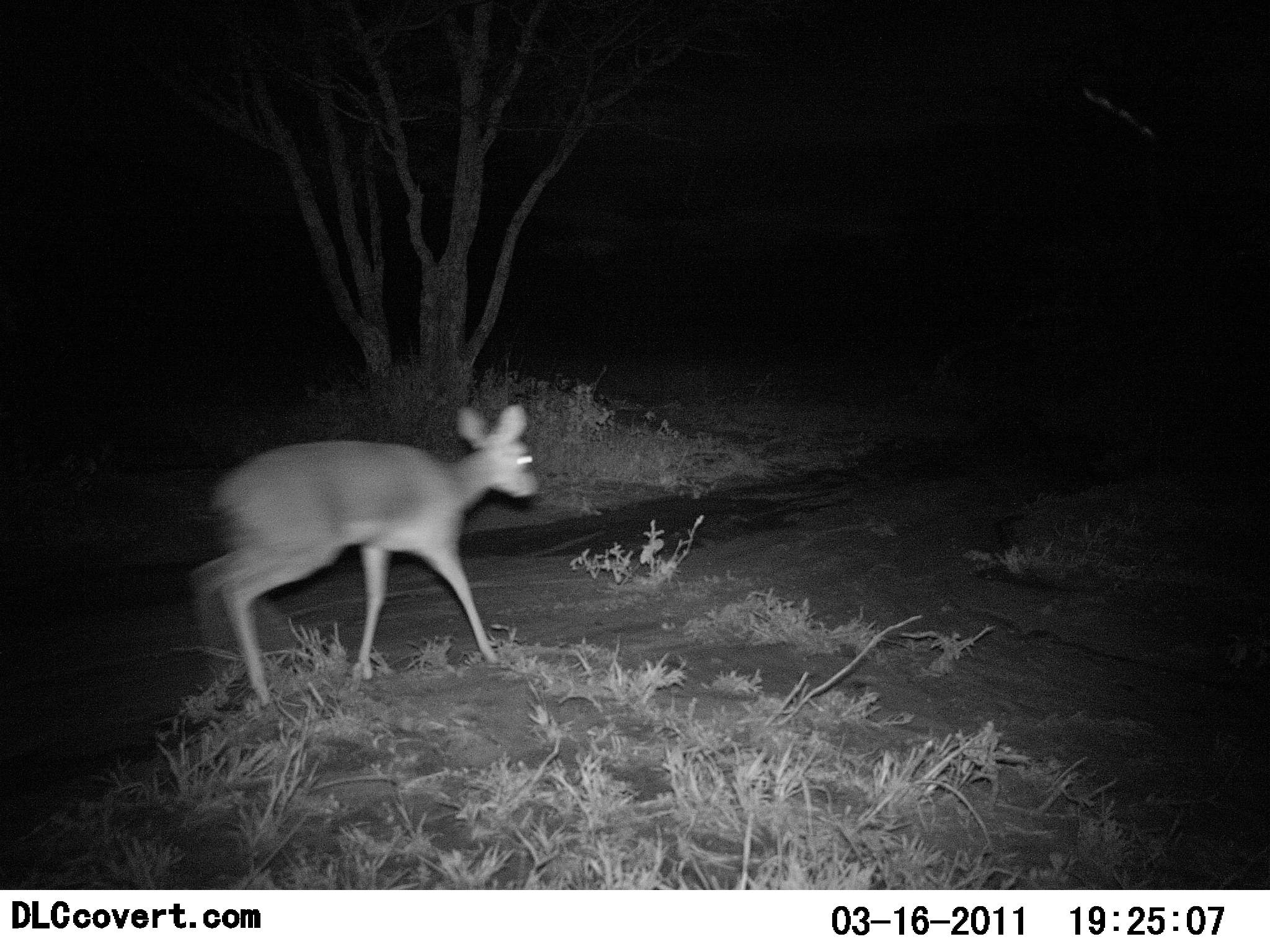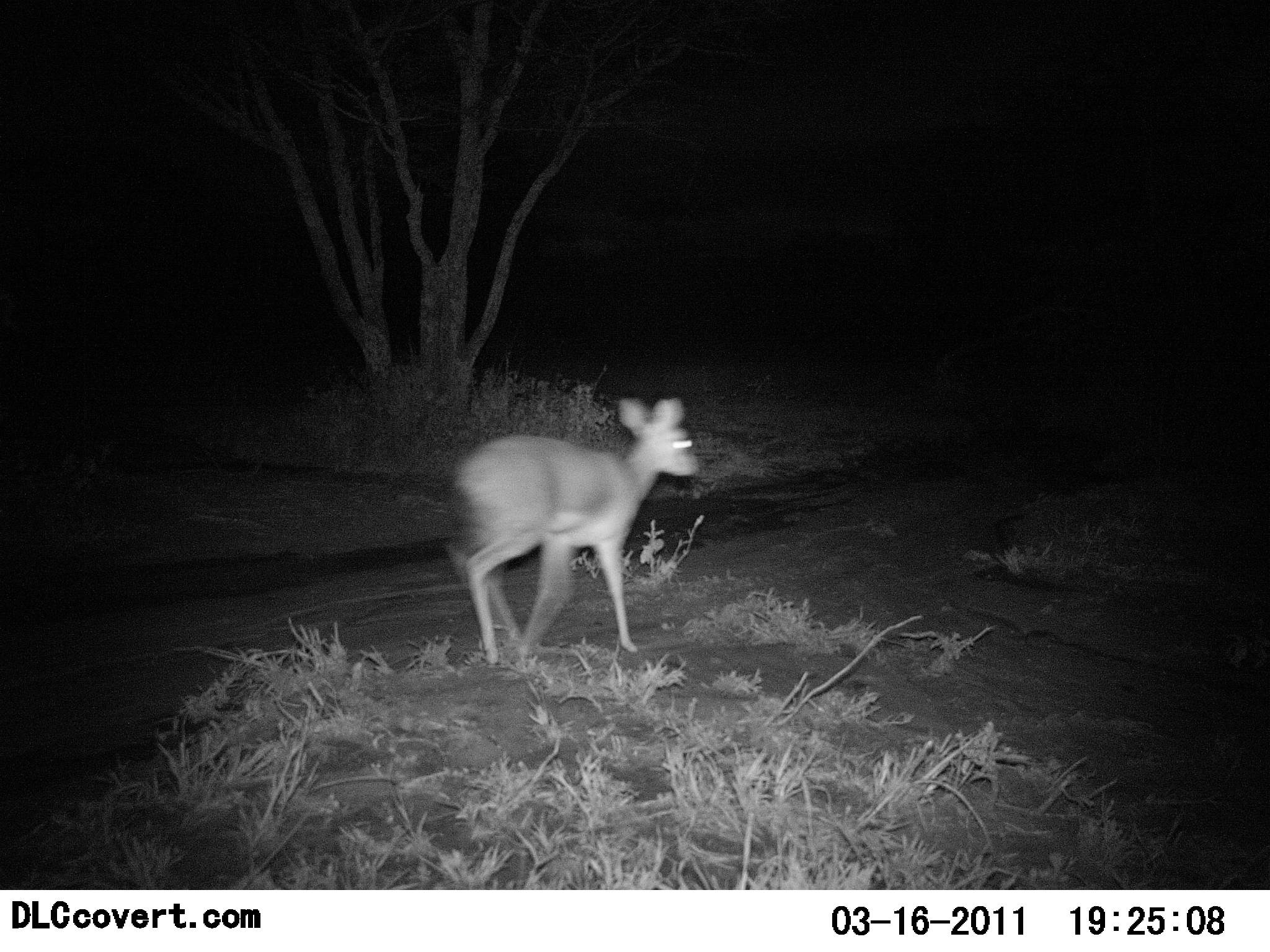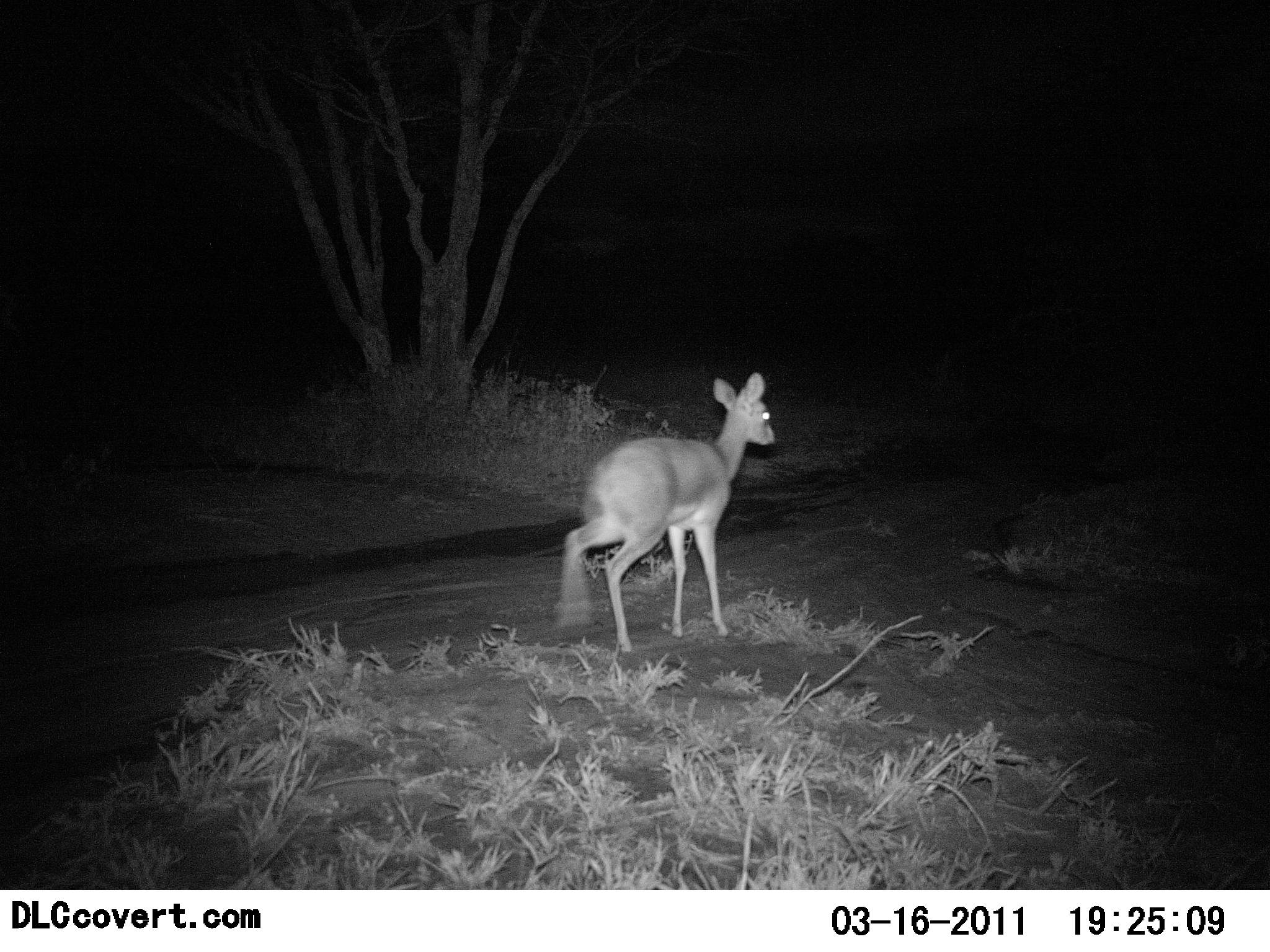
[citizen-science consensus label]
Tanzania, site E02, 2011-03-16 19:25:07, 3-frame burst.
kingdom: Animalia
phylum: Chordata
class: Mammalia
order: Artiodactyla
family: Bovidae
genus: Madoqua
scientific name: Madoqua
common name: dikdik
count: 1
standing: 9%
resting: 0%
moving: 100%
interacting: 0%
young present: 0%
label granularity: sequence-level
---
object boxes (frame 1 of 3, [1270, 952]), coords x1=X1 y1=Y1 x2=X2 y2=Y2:
animal: x1=186 y1=403 x2=540 y2=707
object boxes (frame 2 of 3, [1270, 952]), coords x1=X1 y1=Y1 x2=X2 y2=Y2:
animal: x1=443 y1=396 x2=701 y2=667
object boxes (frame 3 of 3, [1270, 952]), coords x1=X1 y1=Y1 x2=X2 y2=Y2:
animal: x1=558 y1=371 x2=777 y2=652